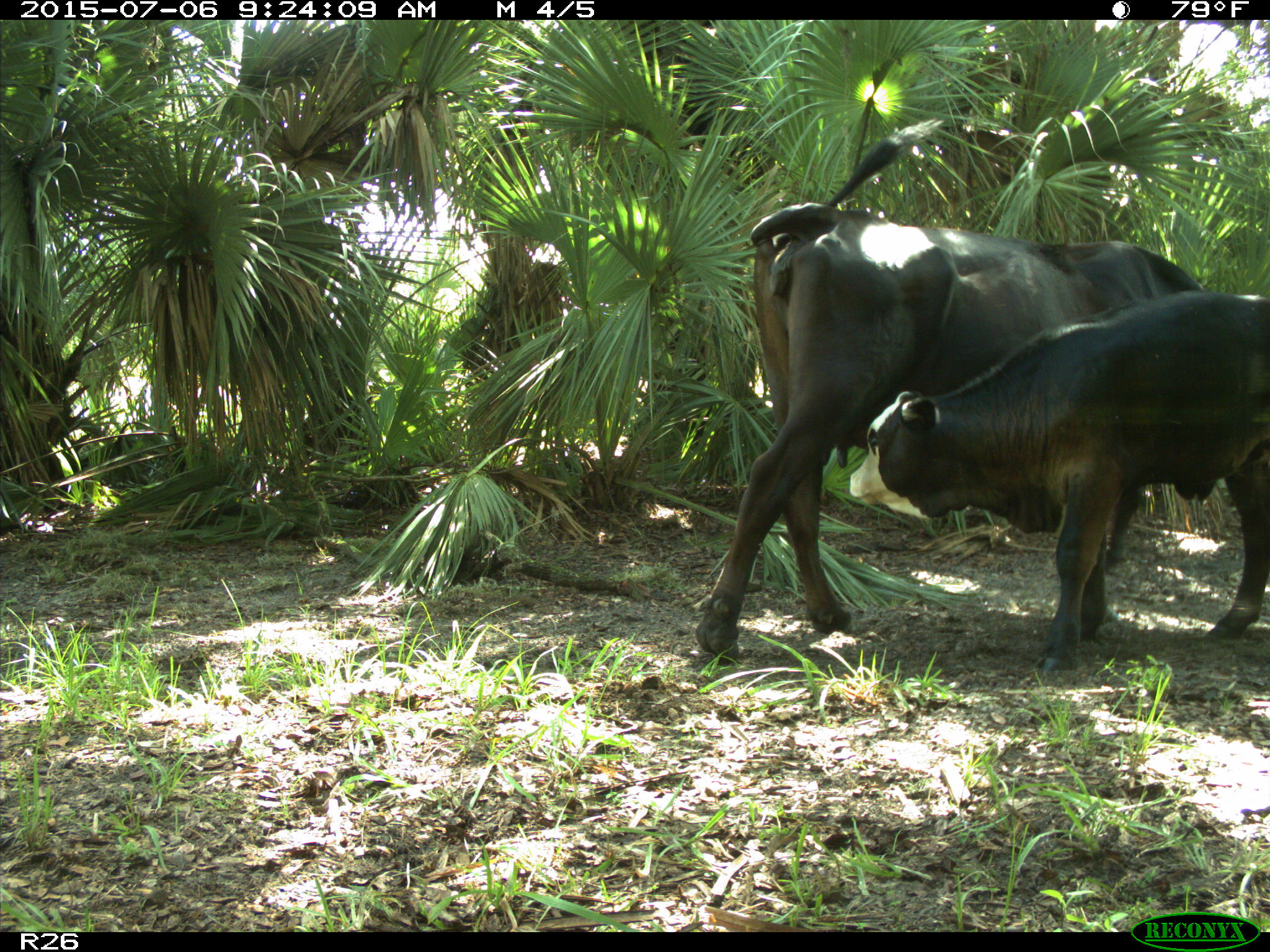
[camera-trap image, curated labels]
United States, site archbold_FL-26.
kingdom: Animalia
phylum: Chordata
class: Mammalia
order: Artiodactyla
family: Bovidae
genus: Bos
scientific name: Bos taurus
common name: domestic cow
Bos taurus (domestic cow).